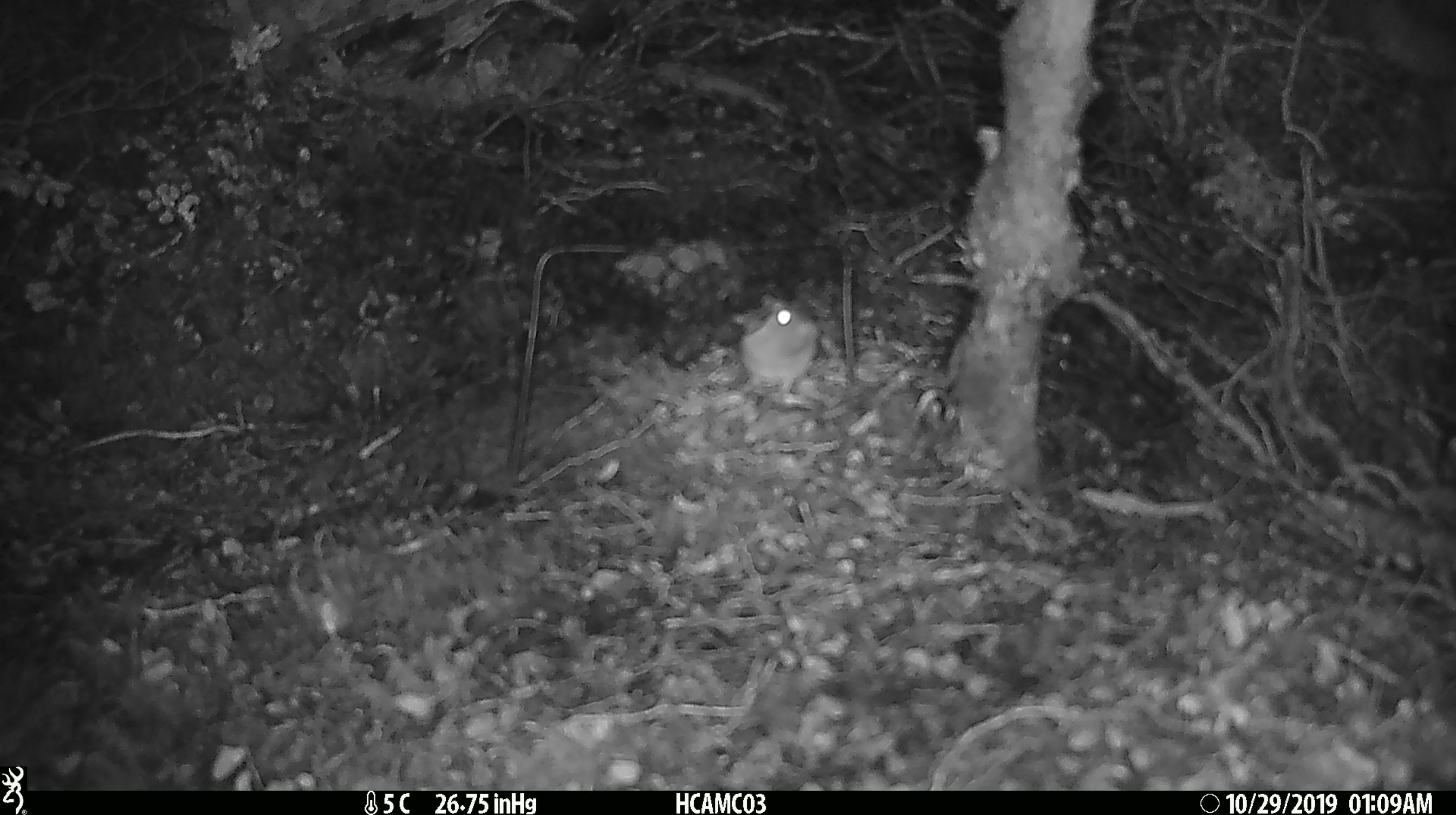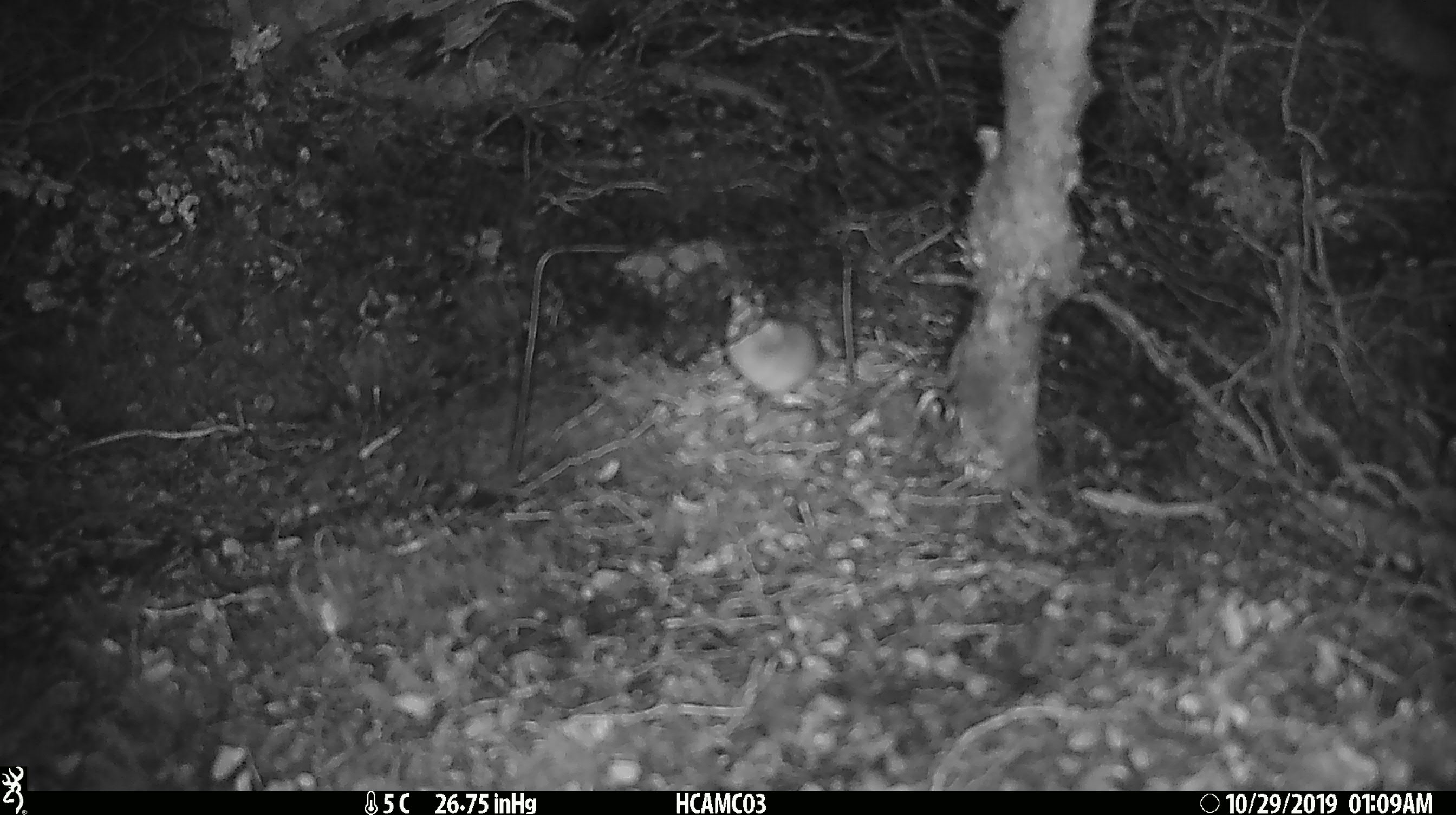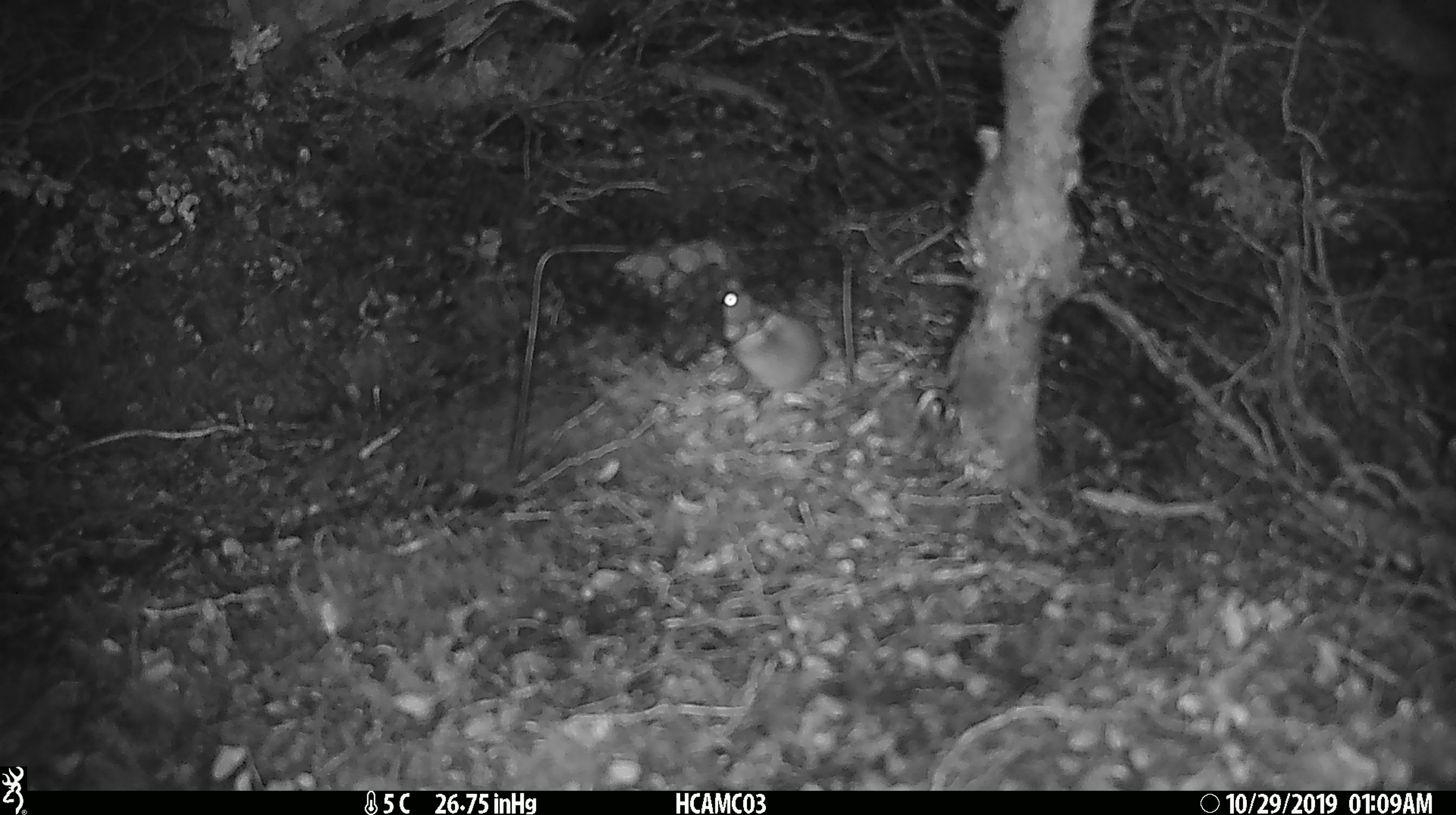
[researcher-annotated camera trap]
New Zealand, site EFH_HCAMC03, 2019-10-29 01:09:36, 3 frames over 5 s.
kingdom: Animalia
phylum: Chordata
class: Mammalia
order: Rodentia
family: Muridae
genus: Mus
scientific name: Mus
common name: mouse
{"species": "mouse (Mus)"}